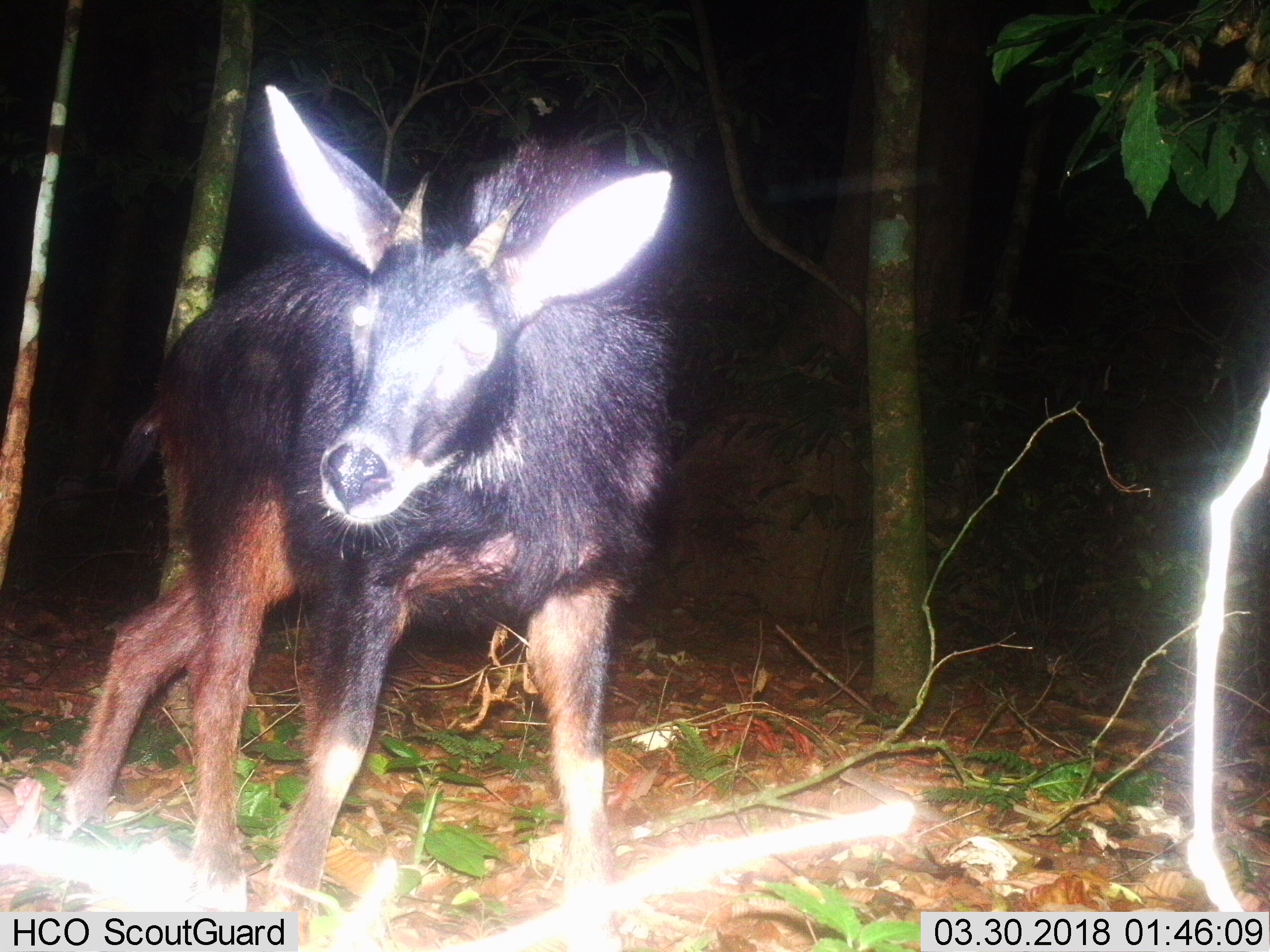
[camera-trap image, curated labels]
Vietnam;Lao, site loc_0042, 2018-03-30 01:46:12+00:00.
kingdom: Animalia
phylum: Chordata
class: Mammalia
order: Artiodactyla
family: Bovidae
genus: Capricornis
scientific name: Capricornis sumatraensis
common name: chinese serow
Chinese serow (Capricornis sumatraensis). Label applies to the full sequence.